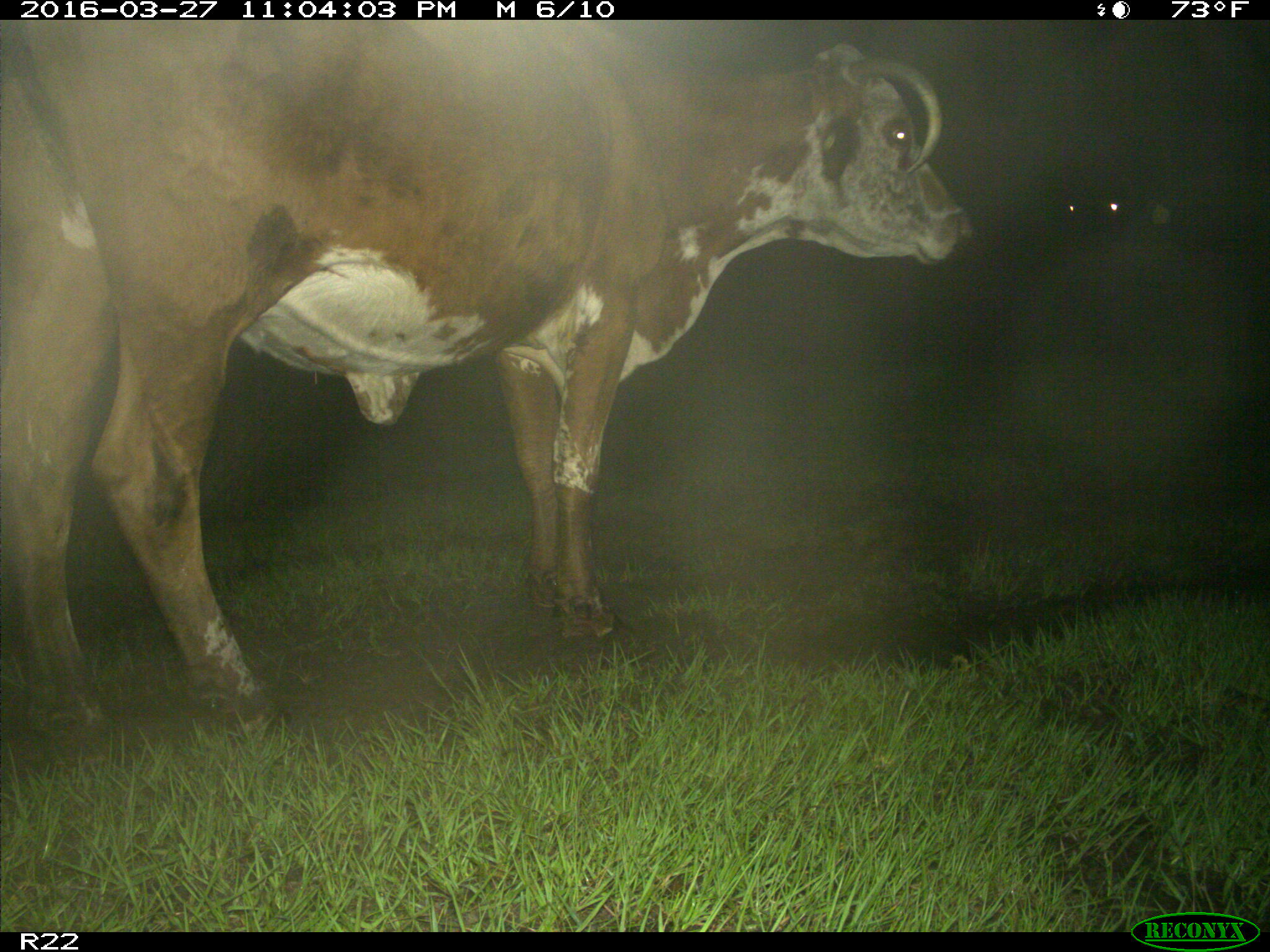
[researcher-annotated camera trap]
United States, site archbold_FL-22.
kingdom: Animalia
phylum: Chordata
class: Mammalia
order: Artiodactyla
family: Bovidae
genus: Bos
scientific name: Bos taurus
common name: domestic cow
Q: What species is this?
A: Bos taurus (domestic cow).